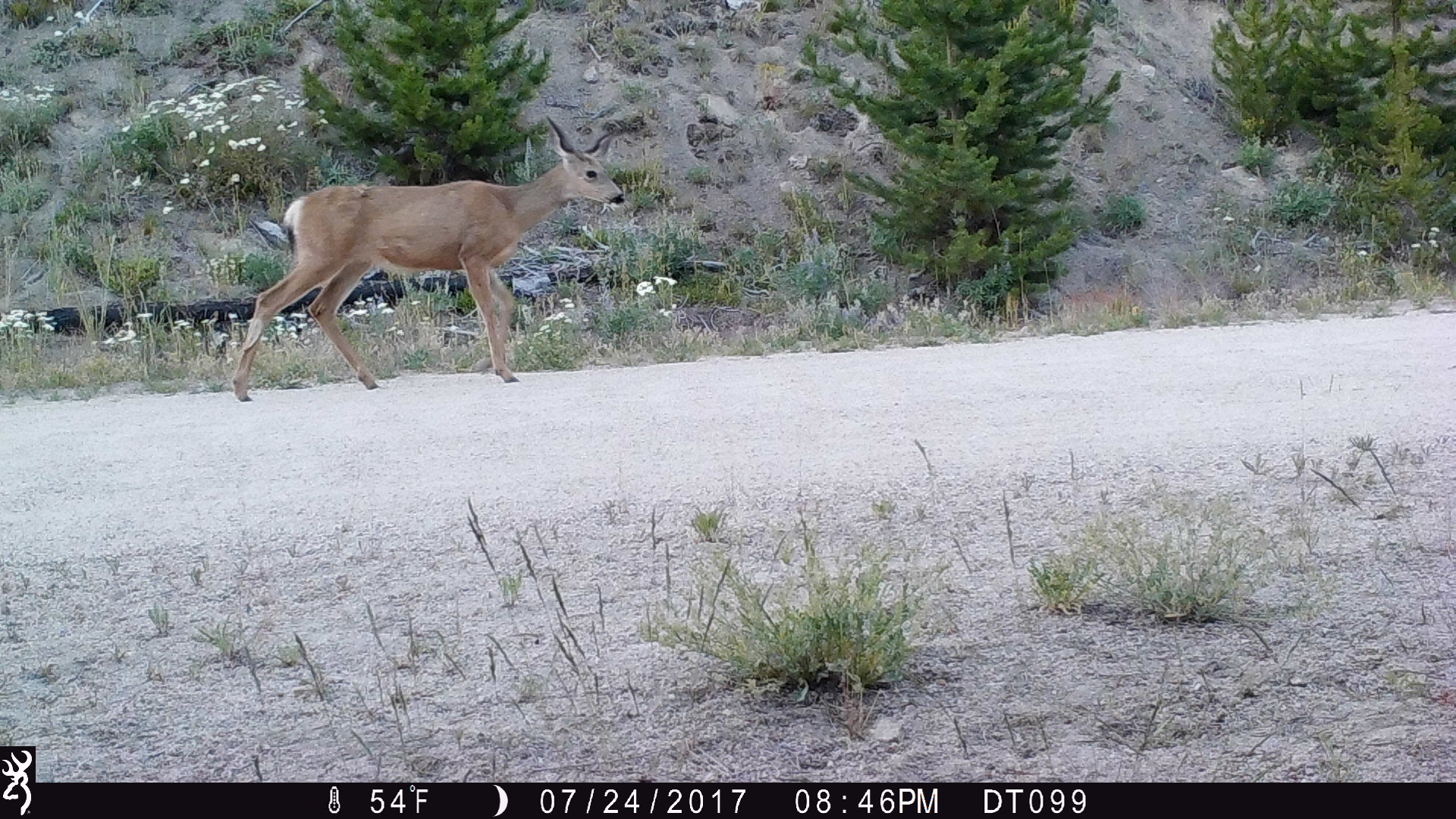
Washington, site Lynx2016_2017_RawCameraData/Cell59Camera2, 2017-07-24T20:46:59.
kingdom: Animalia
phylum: Chordata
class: Mammalia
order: Artiodactyla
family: Cervidae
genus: Odocoileus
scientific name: Odocoileus hemionus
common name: mule deer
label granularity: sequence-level